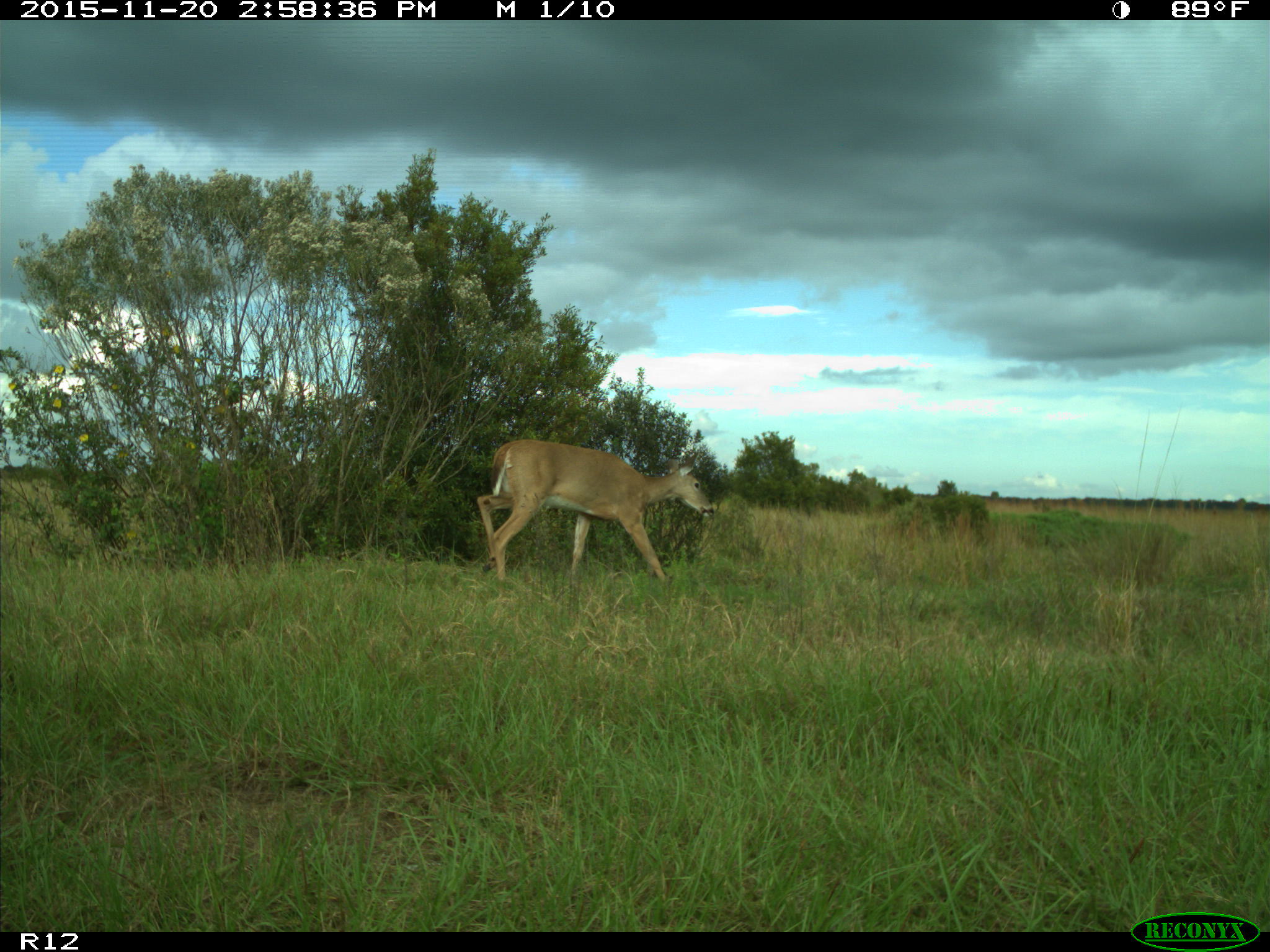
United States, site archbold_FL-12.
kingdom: Animalia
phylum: Chordata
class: Mammalia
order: Artiodactyla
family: Cervidae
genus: Odocoileus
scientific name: Odocoileus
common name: deer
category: unidentified deer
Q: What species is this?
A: Unidentified deer (deer) (Odocoileus).